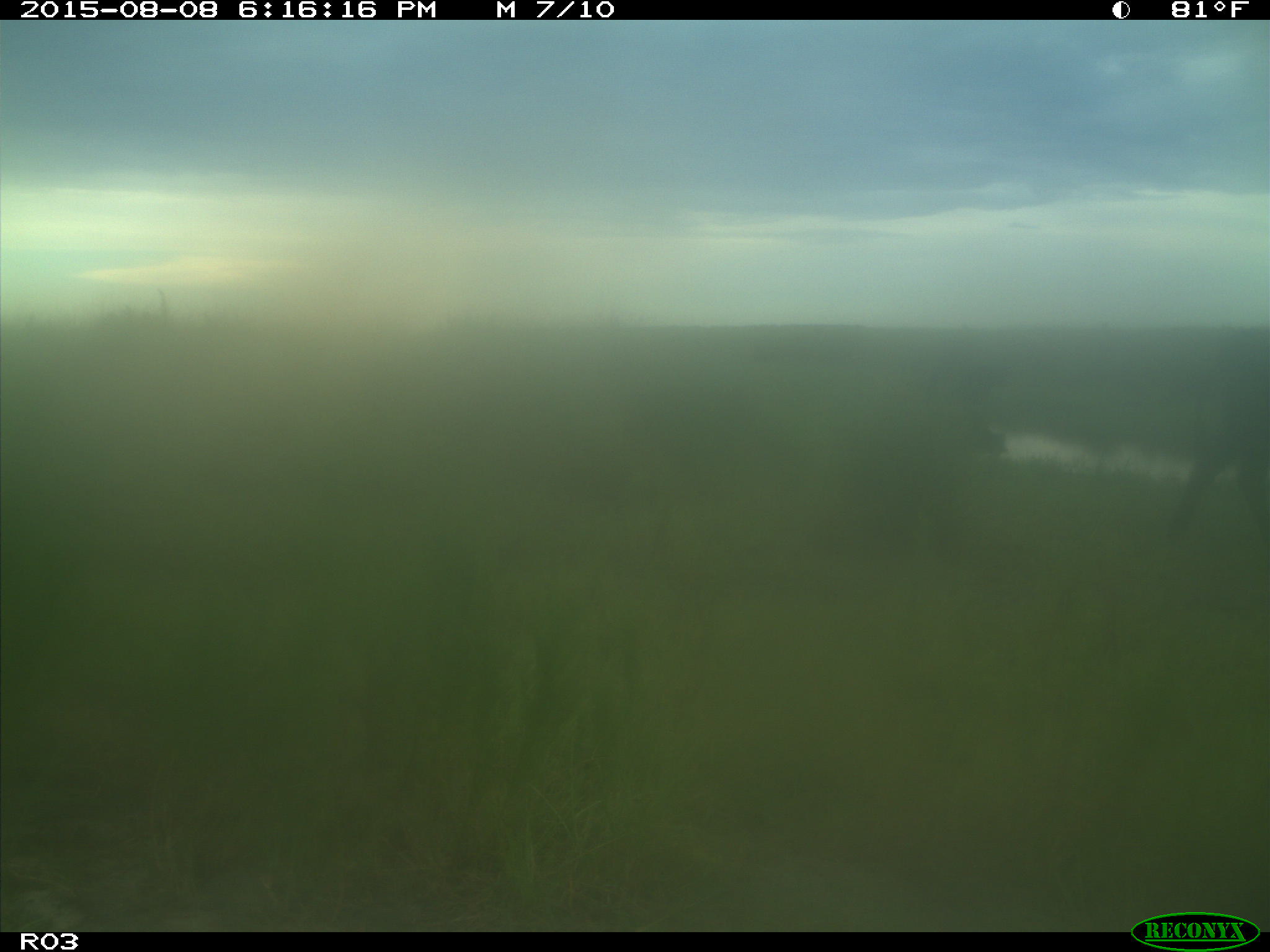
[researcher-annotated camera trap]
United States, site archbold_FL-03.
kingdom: Animalia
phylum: Chordata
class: Mammalia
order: Artiodactyla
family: Bovidae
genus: Bos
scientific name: Bos taurus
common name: domestic cow